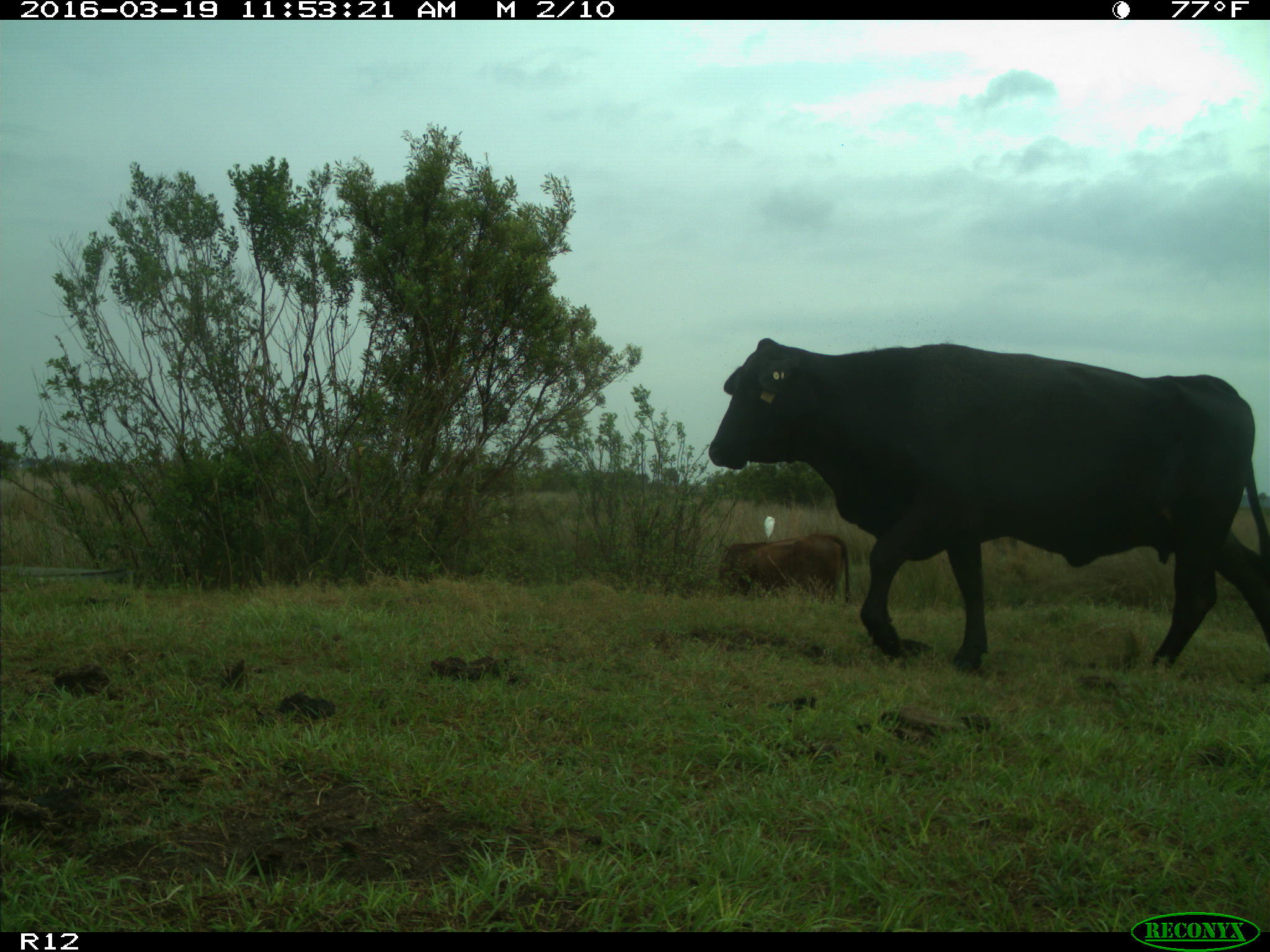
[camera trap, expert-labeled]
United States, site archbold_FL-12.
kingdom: Animalia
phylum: Chordata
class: Mammalia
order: Artiodactyla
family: Bovidae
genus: Bos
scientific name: Bos taurus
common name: domestic cow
Bos taurus (domestic cow).